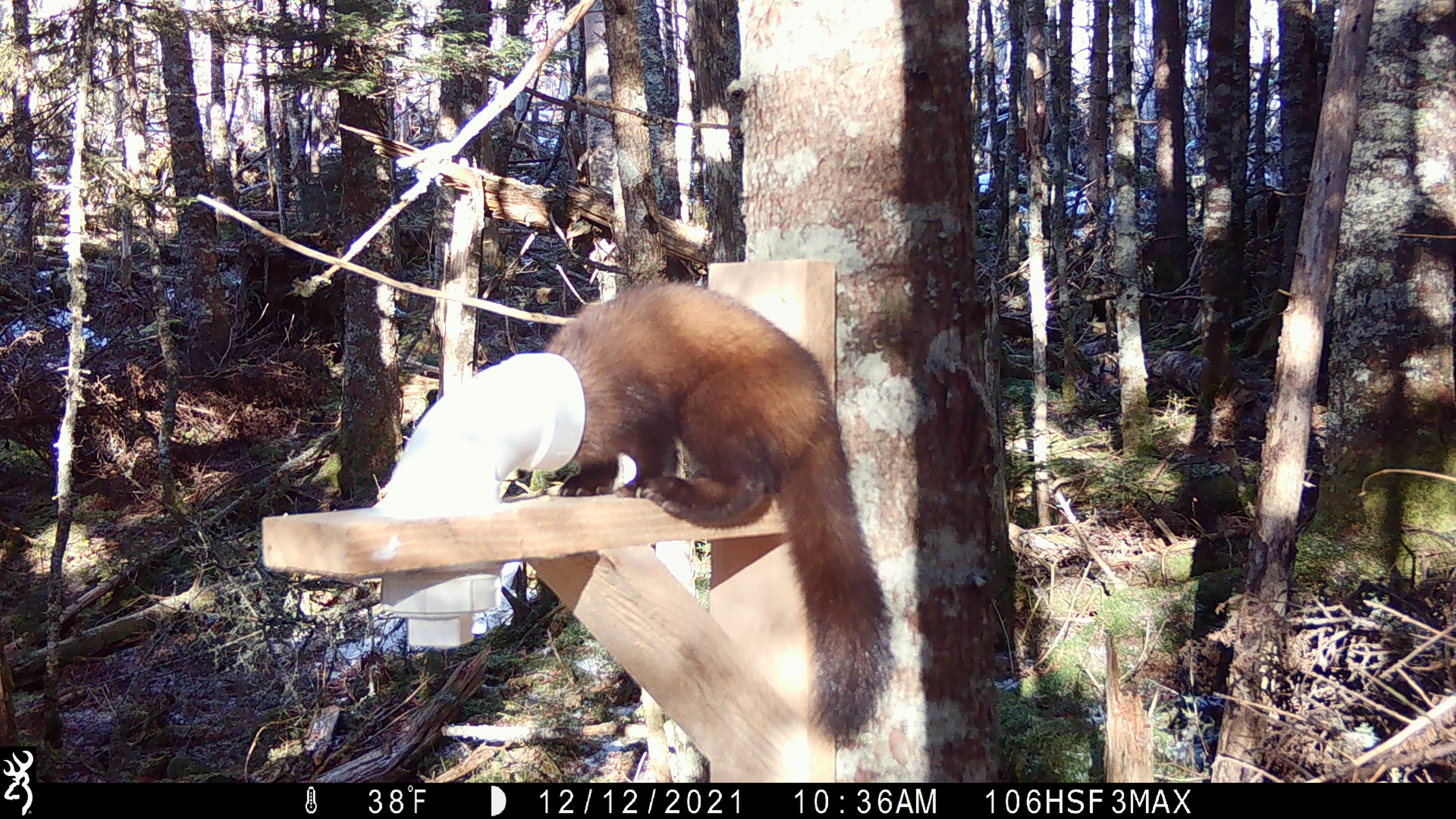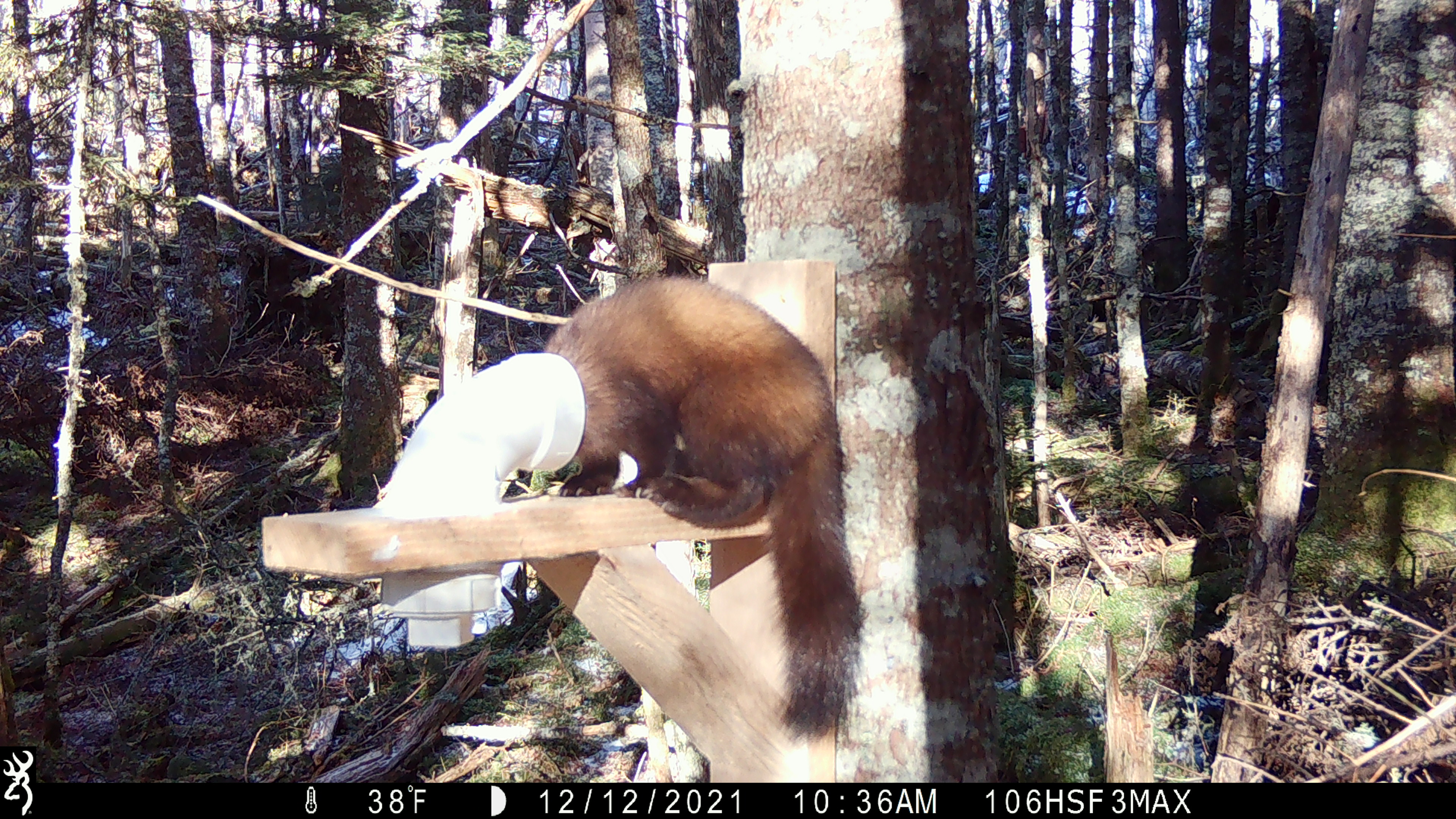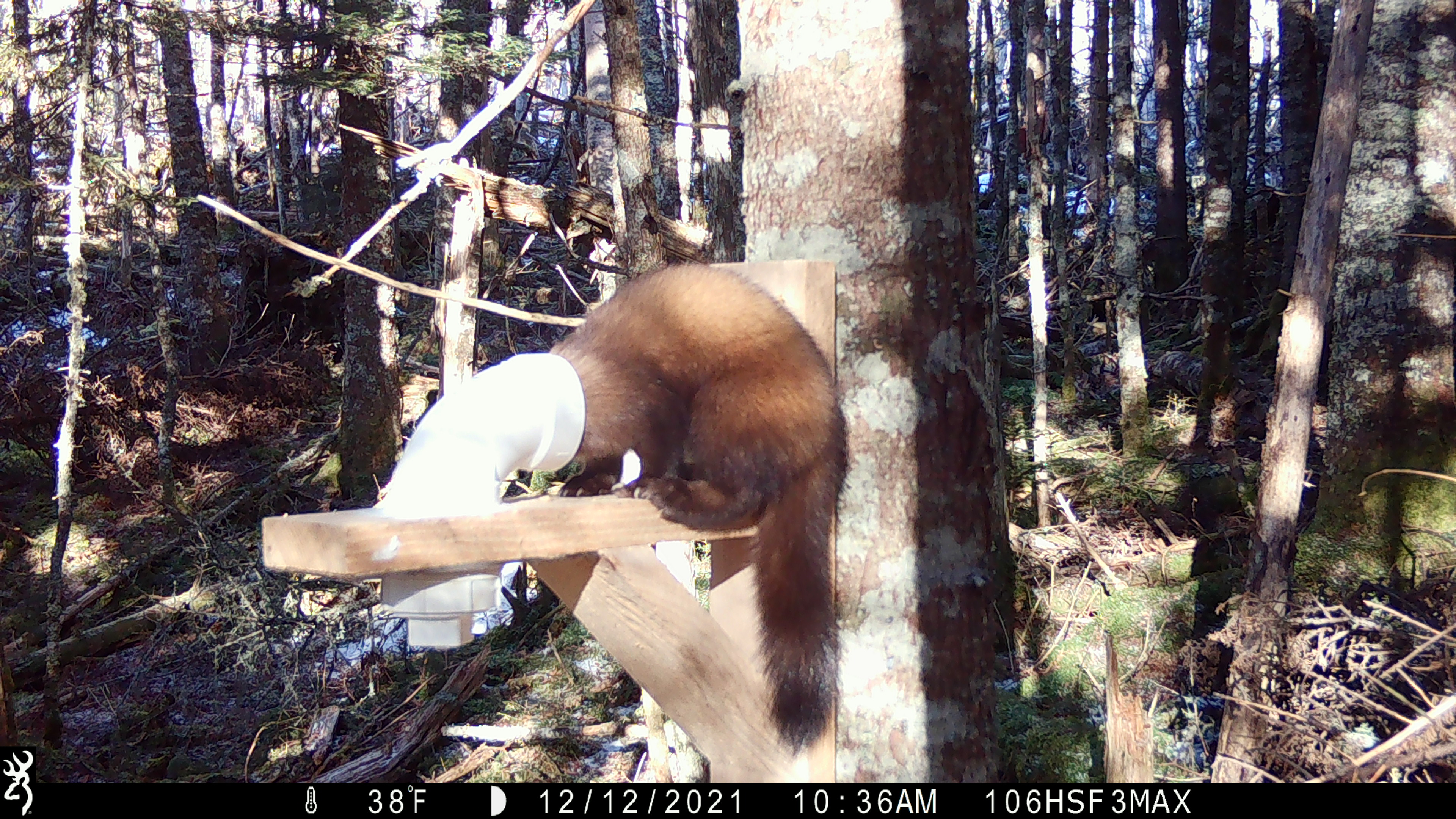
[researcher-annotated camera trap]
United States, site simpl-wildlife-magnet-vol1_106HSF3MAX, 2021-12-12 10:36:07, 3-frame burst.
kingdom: Animalia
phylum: Chordata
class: Mammalia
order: Carnivora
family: Mustelidae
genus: Martes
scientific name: Martes americana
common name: american marten